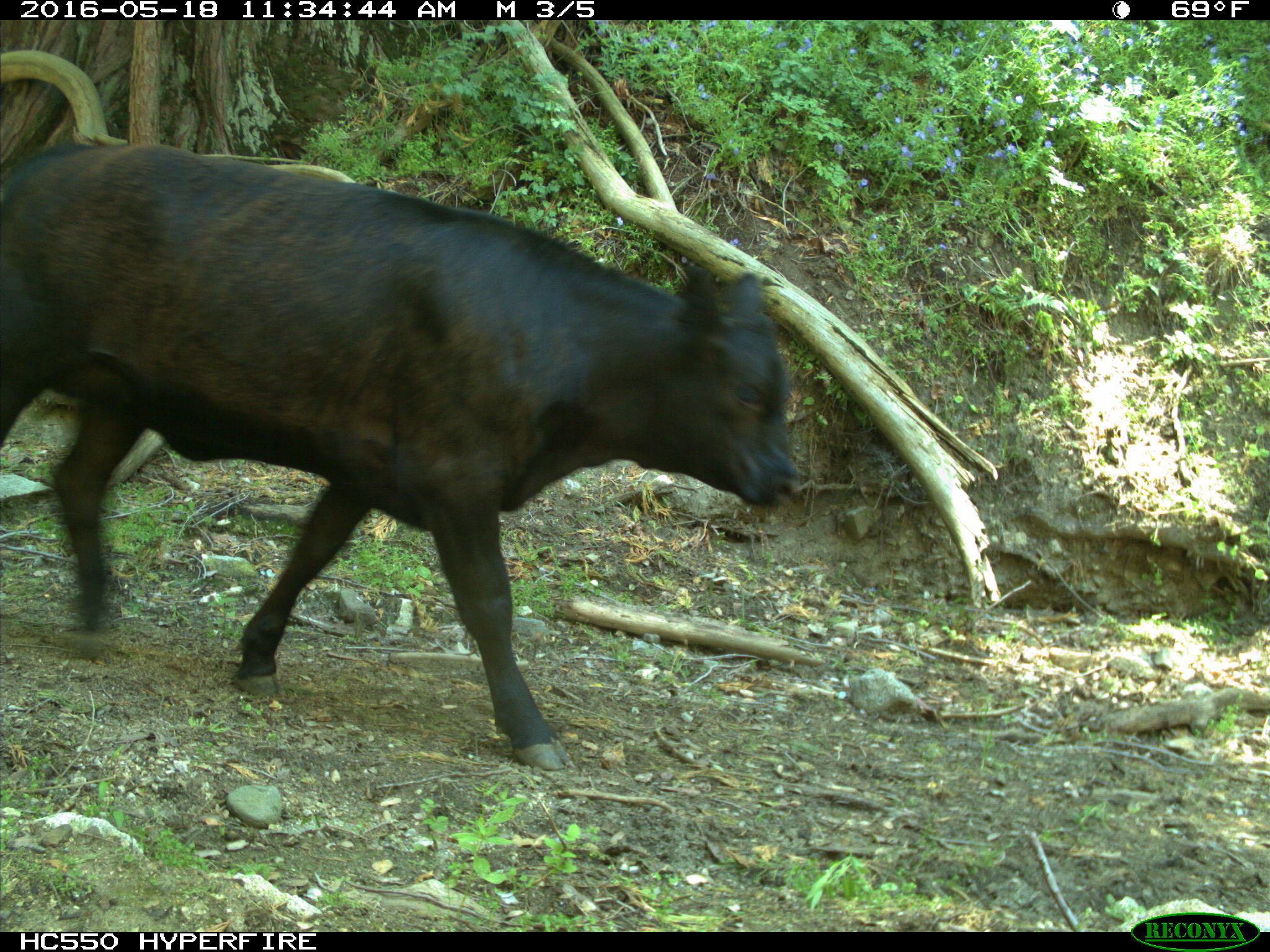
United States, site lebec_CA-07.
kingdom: Animalia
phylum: Chordata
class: Mammalia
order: Artiodactyla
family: Bovidae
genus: Bos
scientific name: Bos taurus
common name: domestic cow